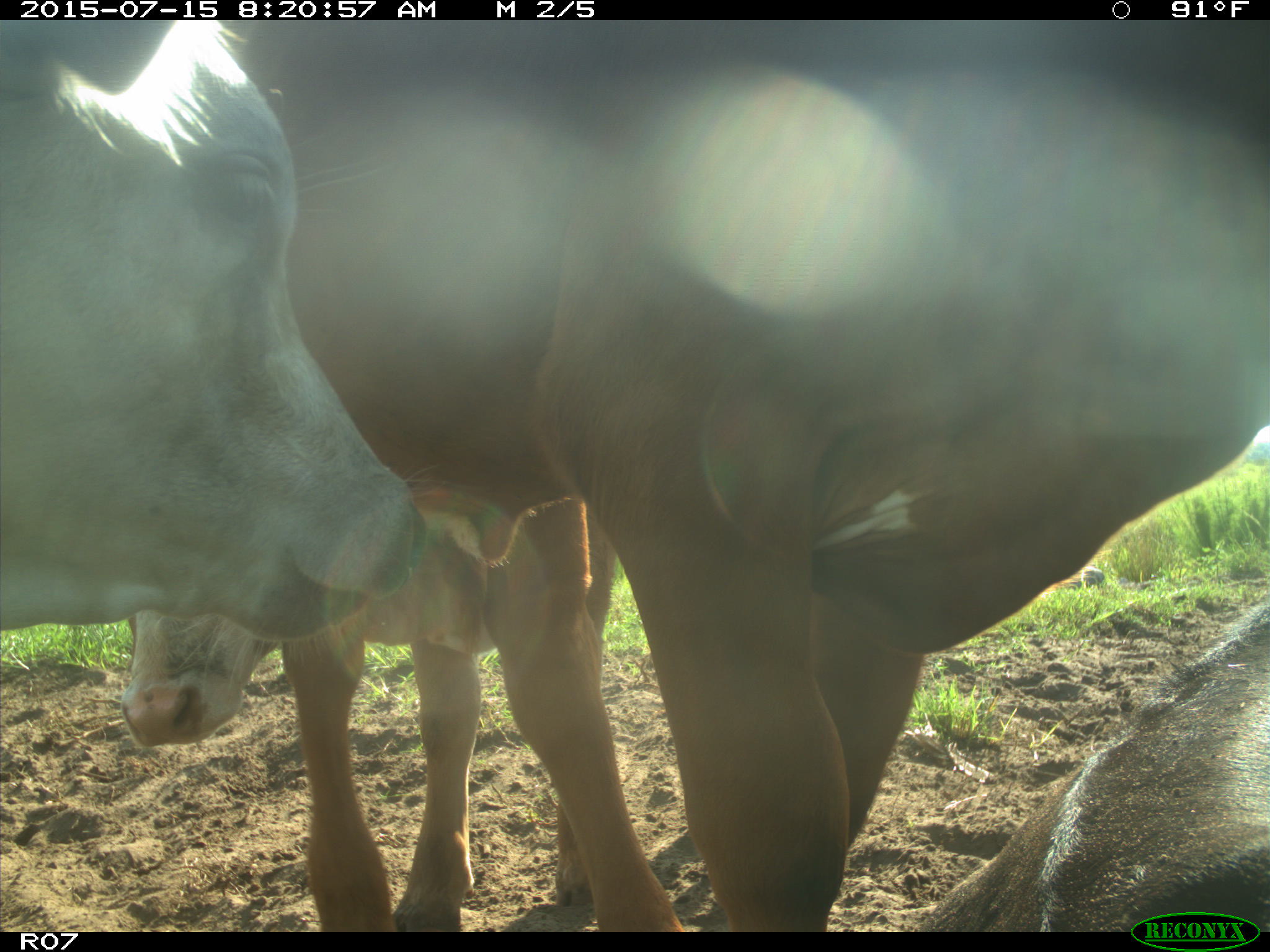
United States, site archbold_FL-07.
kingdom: Animalia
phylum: Chordata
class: Mammalia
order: Artiodactyla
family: Bovidae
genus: Bos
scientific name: Bos taurus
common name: domestic cow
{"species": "Bos taurus (domestic cow)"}